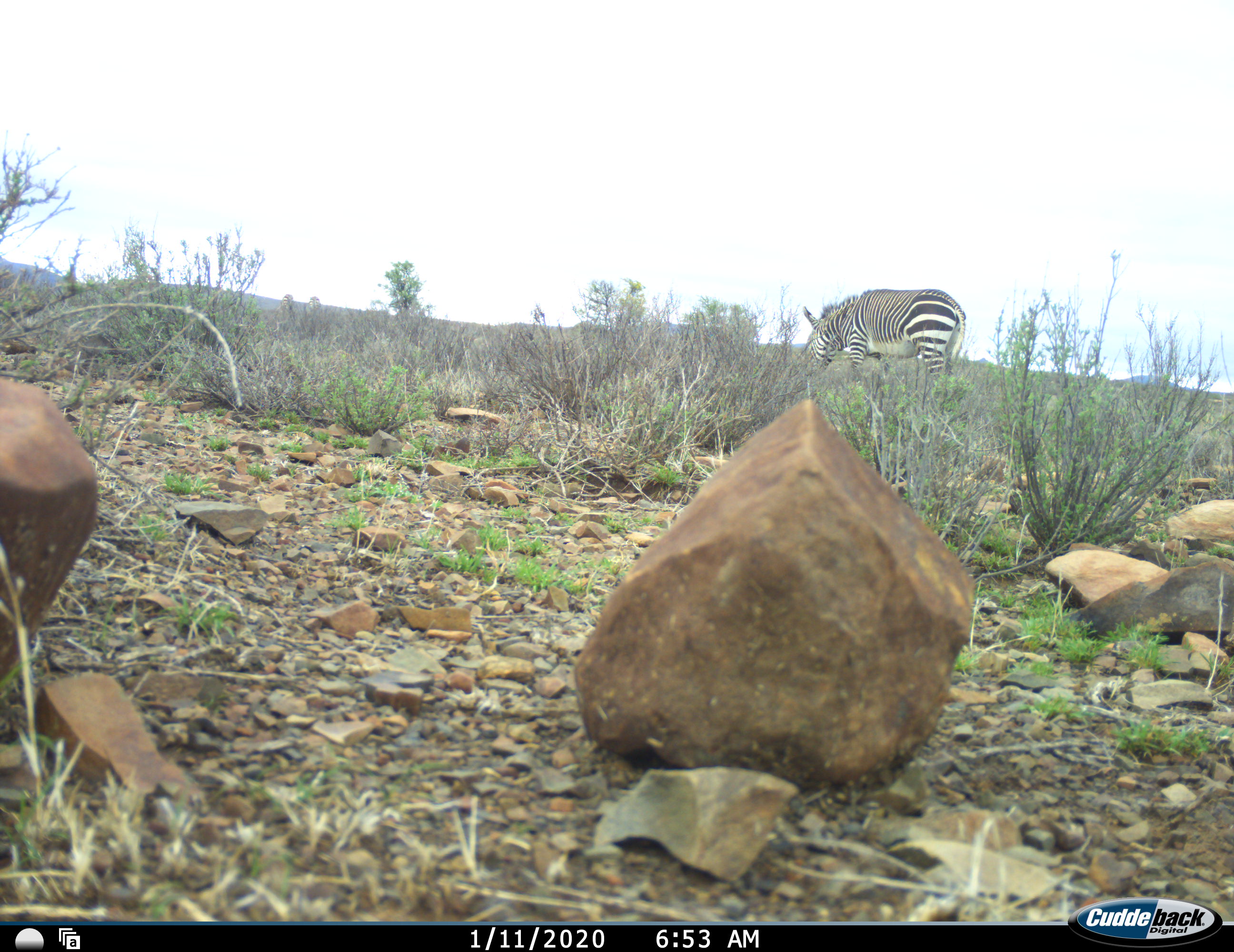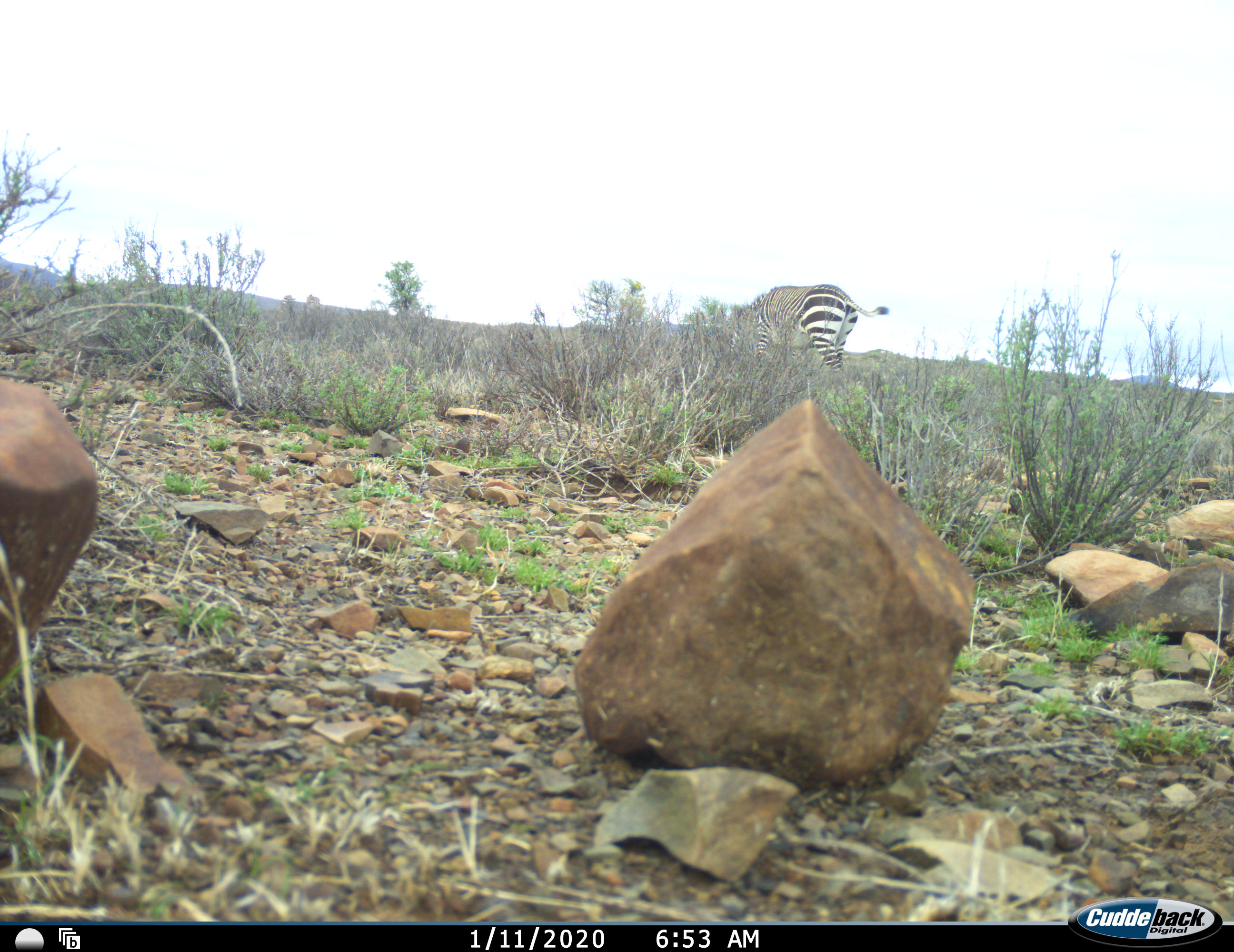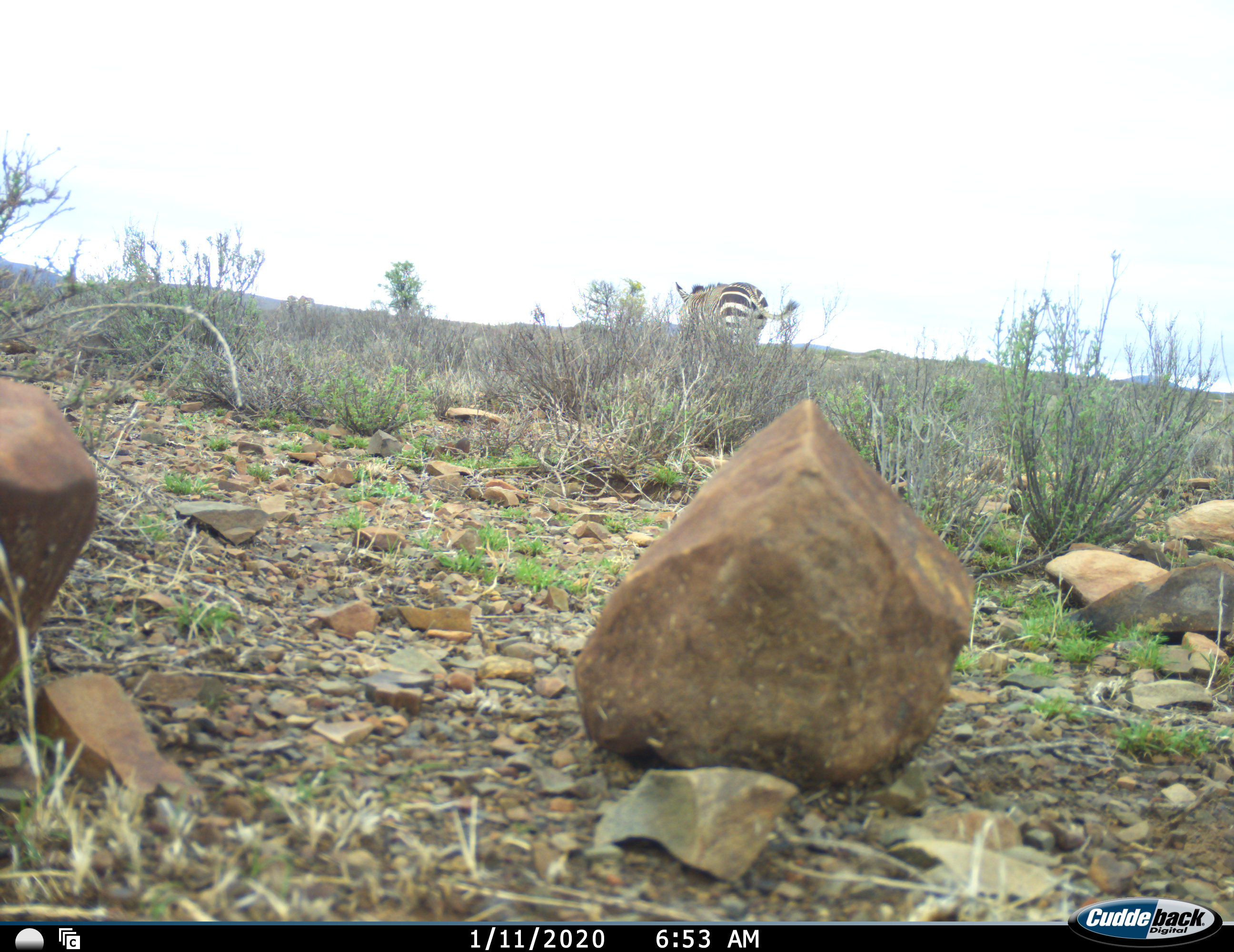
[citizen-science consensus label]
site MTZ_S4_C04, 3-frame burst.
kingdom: Animalia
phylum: Chordata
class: Mammalia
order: Perissodactyla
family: Equidae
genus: Equus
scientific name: Equus zebra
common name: mountain zebra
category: zebramountain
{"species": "zebramountain (mountain zebra) (Equus zebra)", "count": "1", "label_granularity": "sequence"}